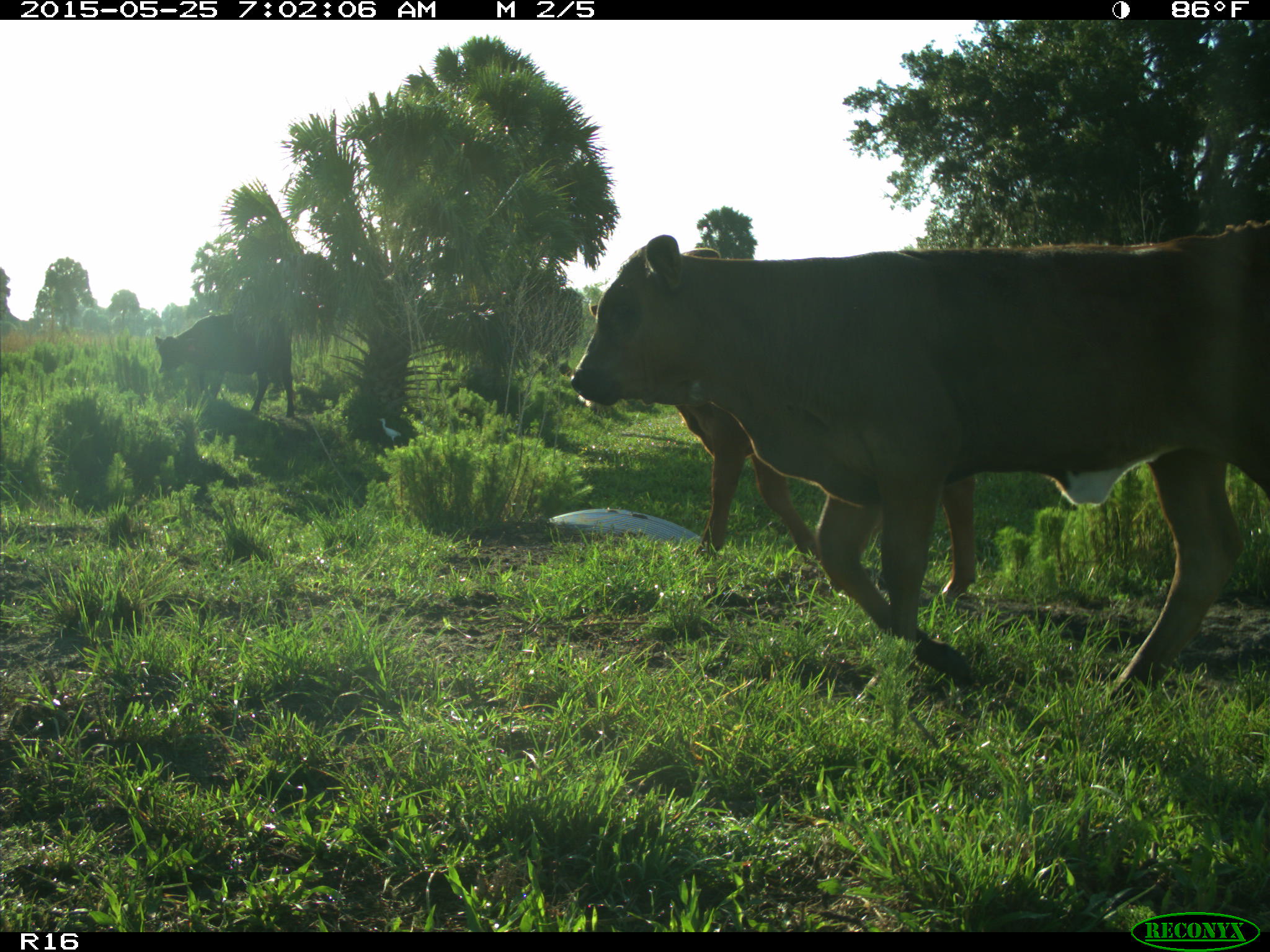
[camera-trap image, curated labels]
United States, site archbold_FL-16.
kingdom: Animalia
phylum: Chordata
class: Mammalia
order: Artiodactyla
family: Bovidae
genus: Bos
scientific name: Bos taurus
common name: domestic cow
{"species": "Bos taurus (domestic cow)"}